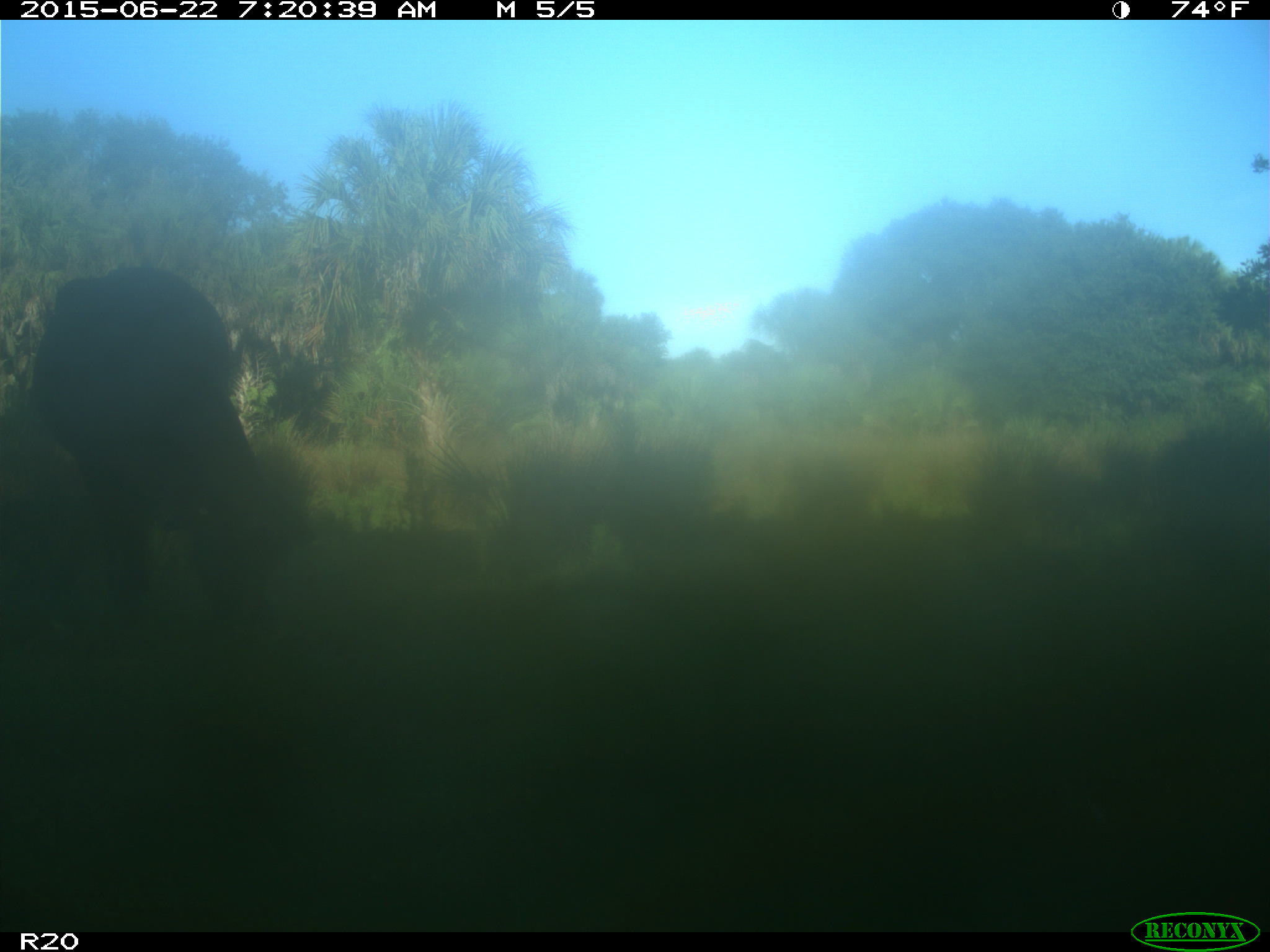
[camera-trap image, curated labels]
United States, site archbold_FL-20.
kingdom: Animalia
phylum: Chordata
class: Mammalia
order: Artiodactyla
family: Bovidae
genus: Bos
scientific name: Bos taurus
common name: domestic cow